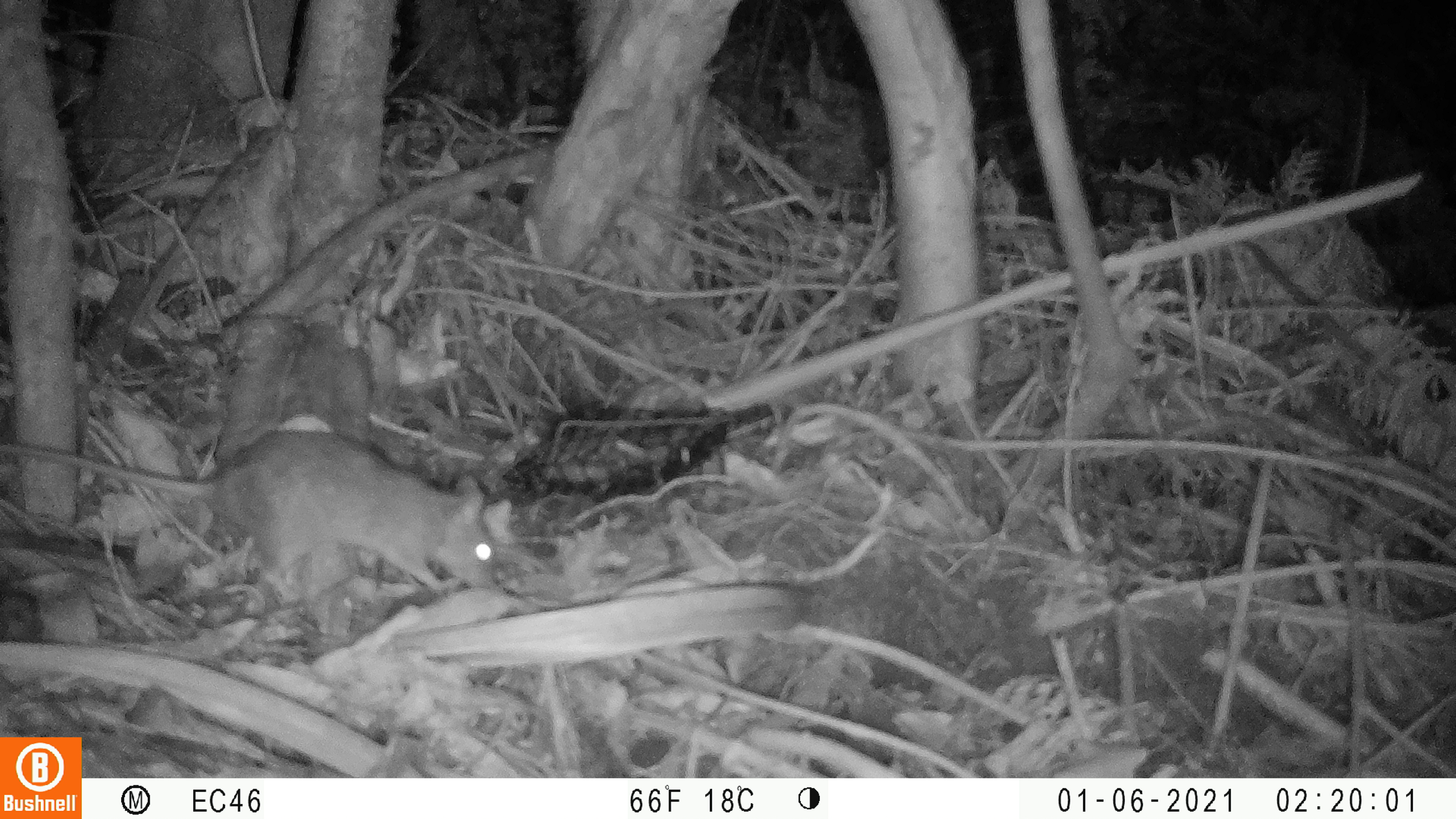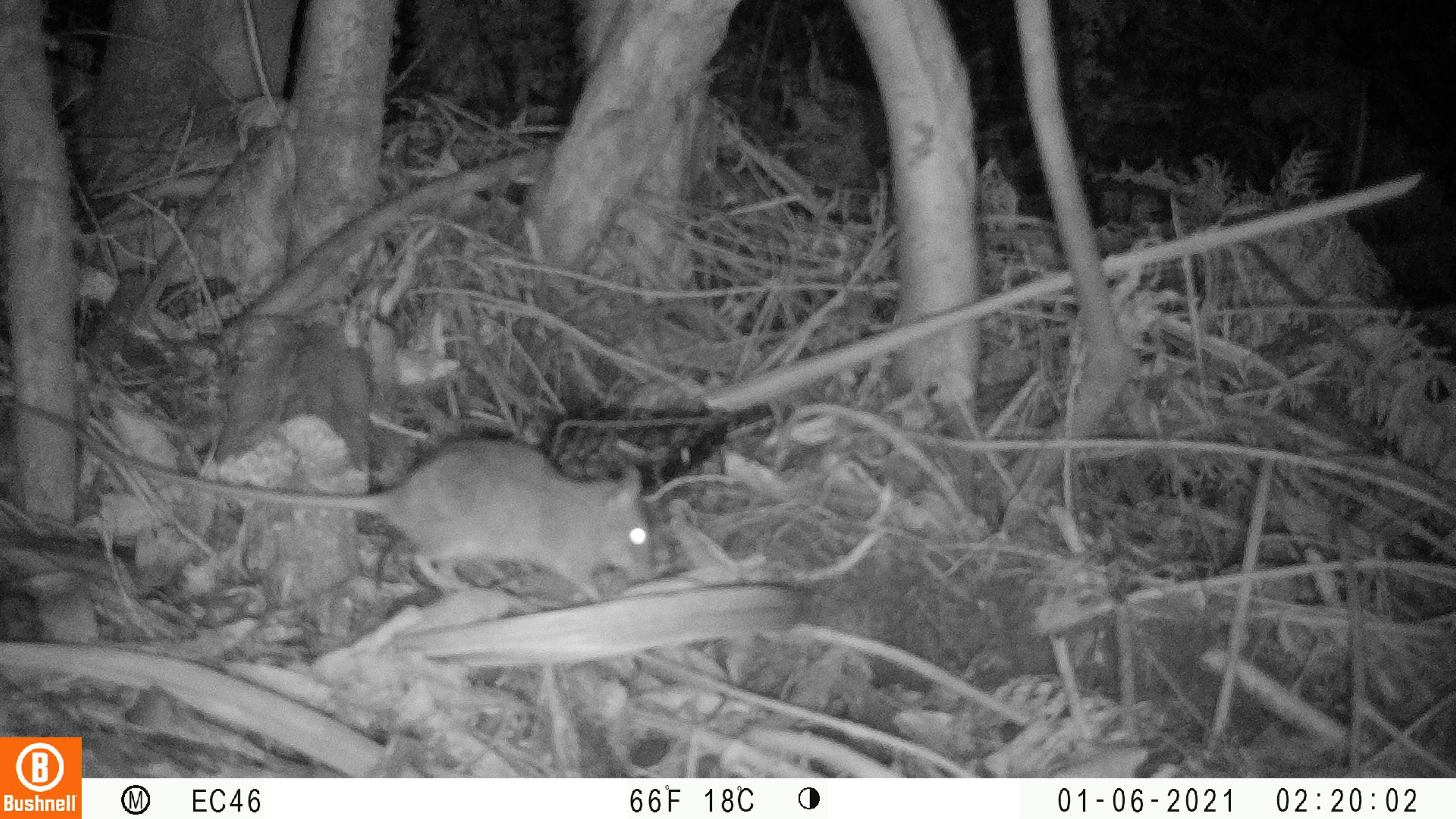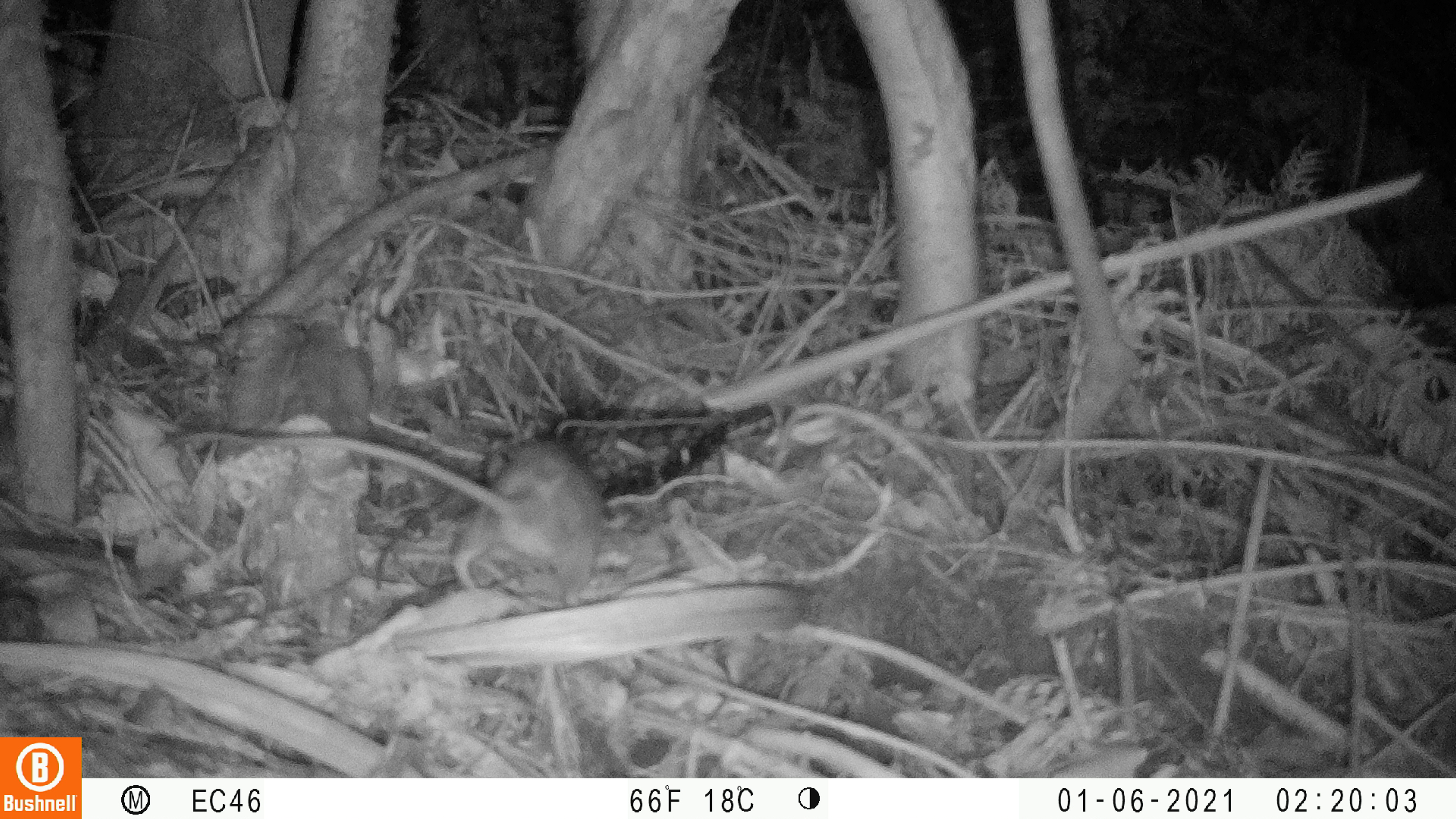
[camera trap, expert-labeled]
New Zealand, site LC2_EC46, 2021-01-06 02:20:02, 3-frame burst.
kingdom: Animalia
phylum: Chordata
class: Mammalia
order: Rodentia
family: Muridae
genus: Rattus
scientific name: Rattus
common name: rat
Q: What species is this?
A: Rat (Rattus).